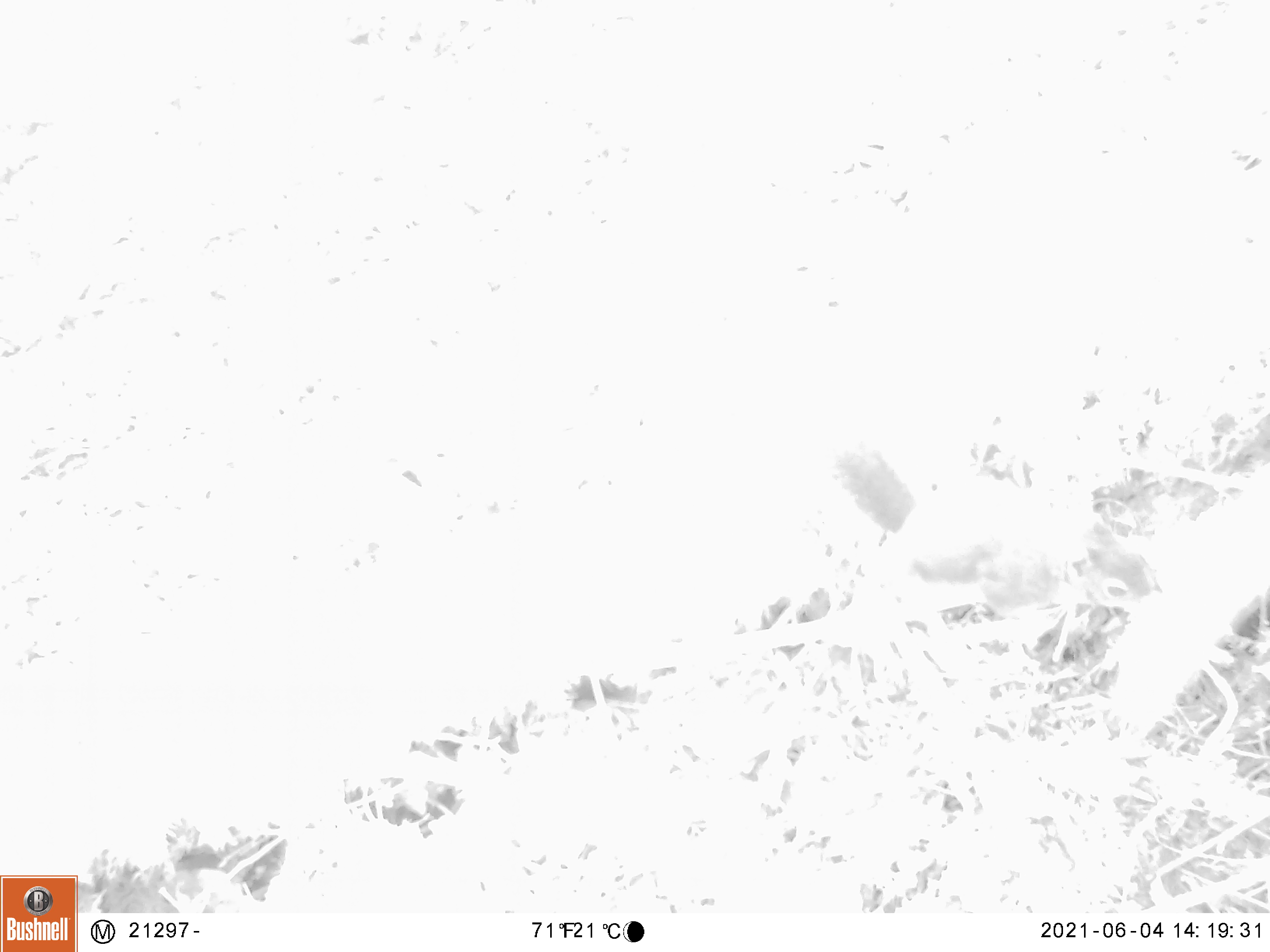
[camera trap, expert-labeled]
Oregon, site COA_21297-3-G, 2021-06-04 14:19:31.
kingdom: Animalia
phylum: Chordata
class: Mammalia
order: Rodentia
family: Sciuridae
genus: Tamiasciurus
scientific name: Tamiasciurus douglasii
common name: douglas squirrel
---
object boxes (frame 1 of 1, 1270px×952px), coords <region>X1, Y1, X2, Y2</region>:
douglas squirrel: <region>818, 445, 1166, 621</region>